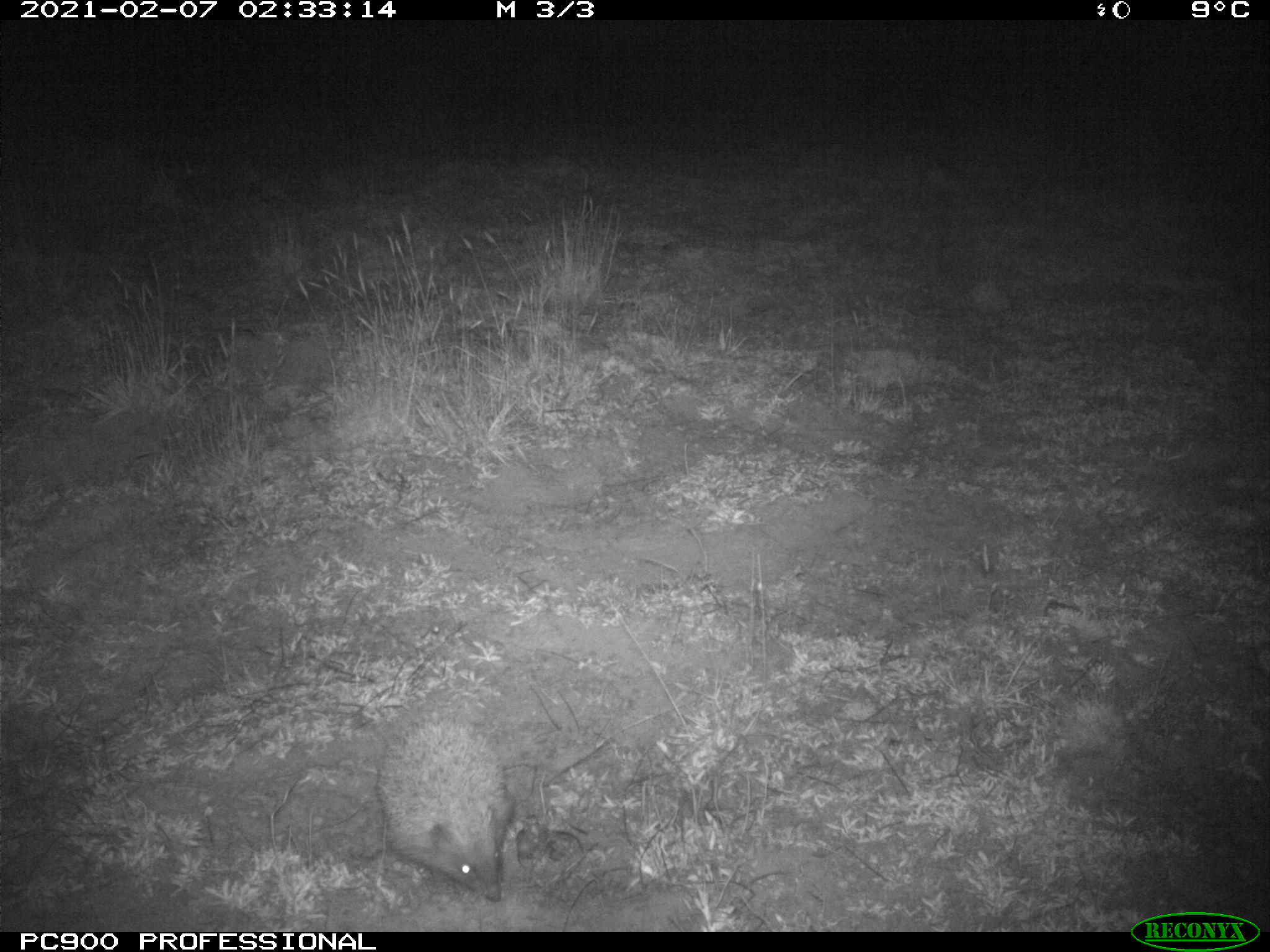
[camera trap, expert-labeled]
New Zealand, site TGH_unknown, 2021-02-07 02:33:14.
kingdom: Animalia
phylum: Chordata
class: Mammalia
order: Eulipotyphla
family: Erinaceidae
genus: Erinaceus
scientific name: Erinaceus europaeus europaeus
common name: european hedgehog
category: hedgehog